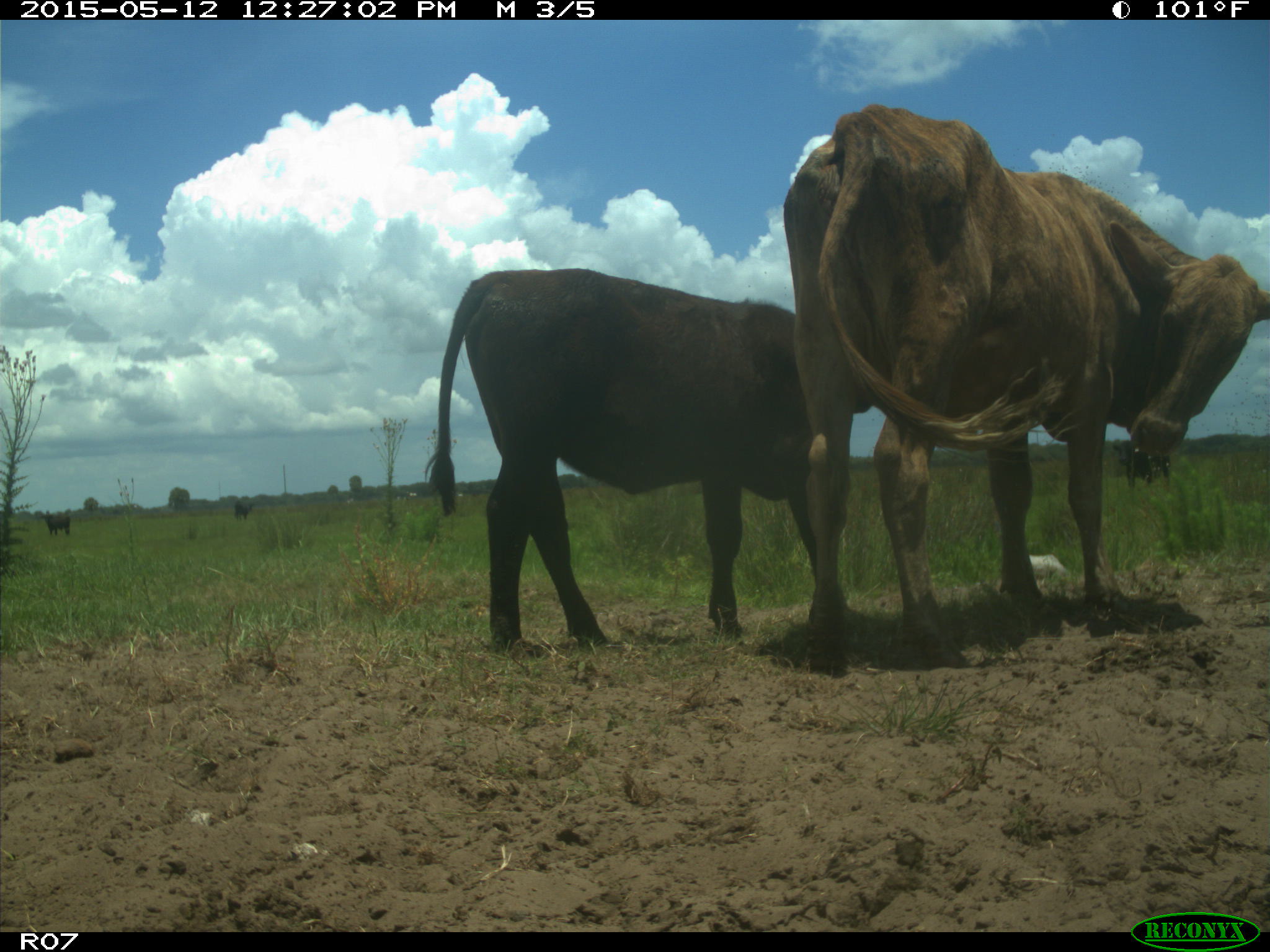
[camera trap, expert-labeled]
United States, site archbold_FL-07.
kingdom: Animalia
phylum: Chordata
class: Mammalia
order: Artiodactyla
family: Bovidae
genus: Bos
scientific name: Bos taurus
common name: domestic cow